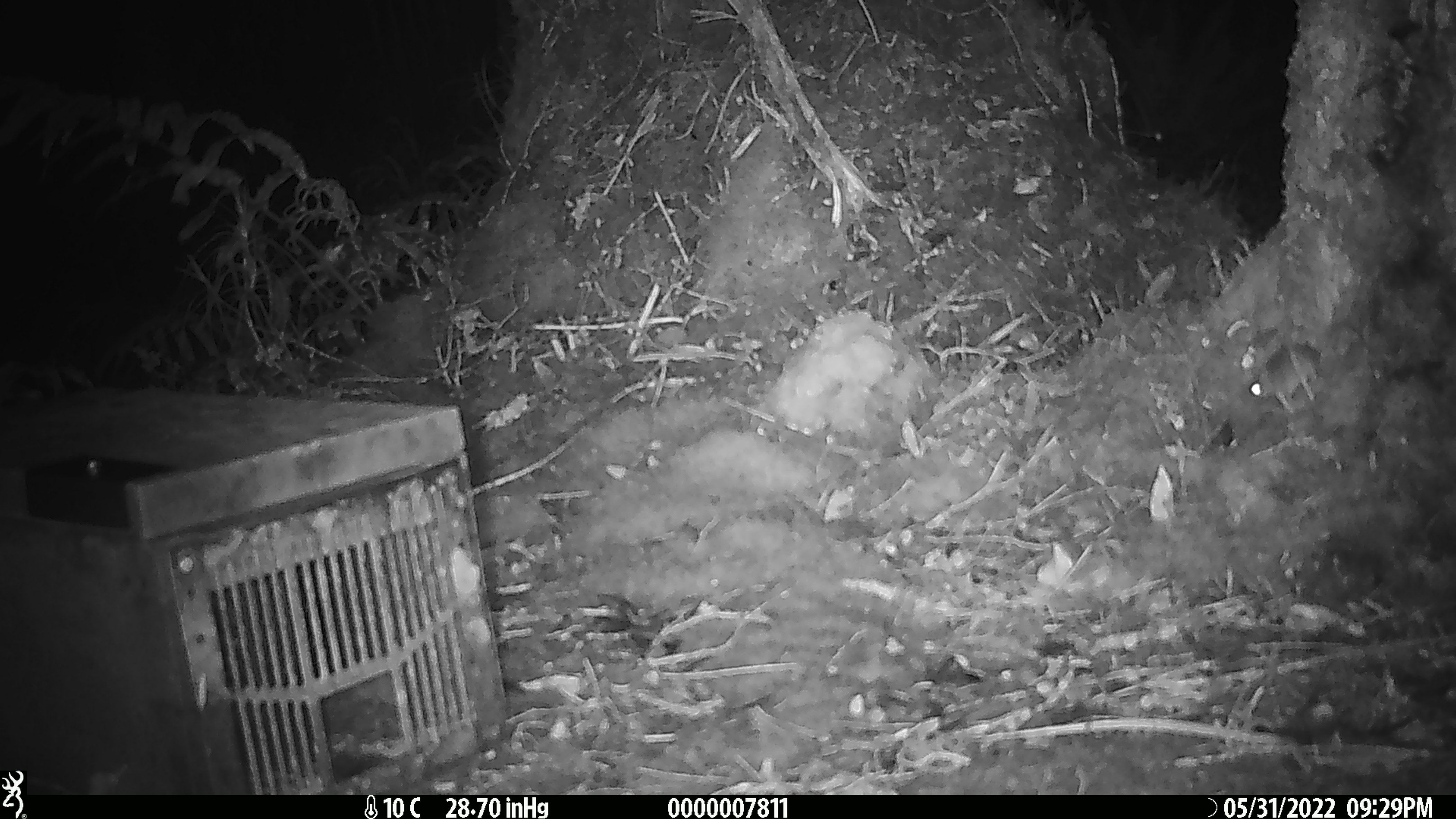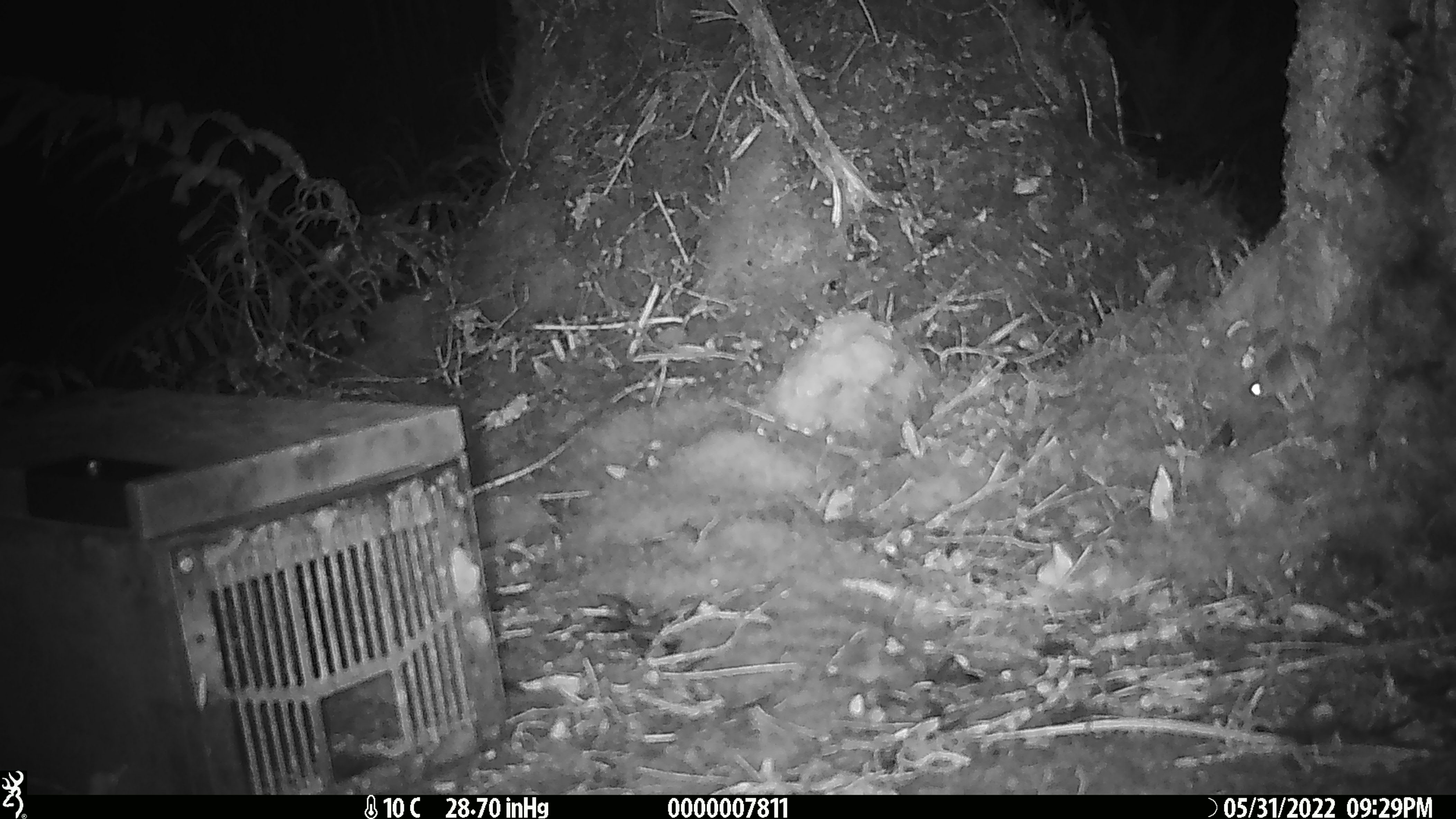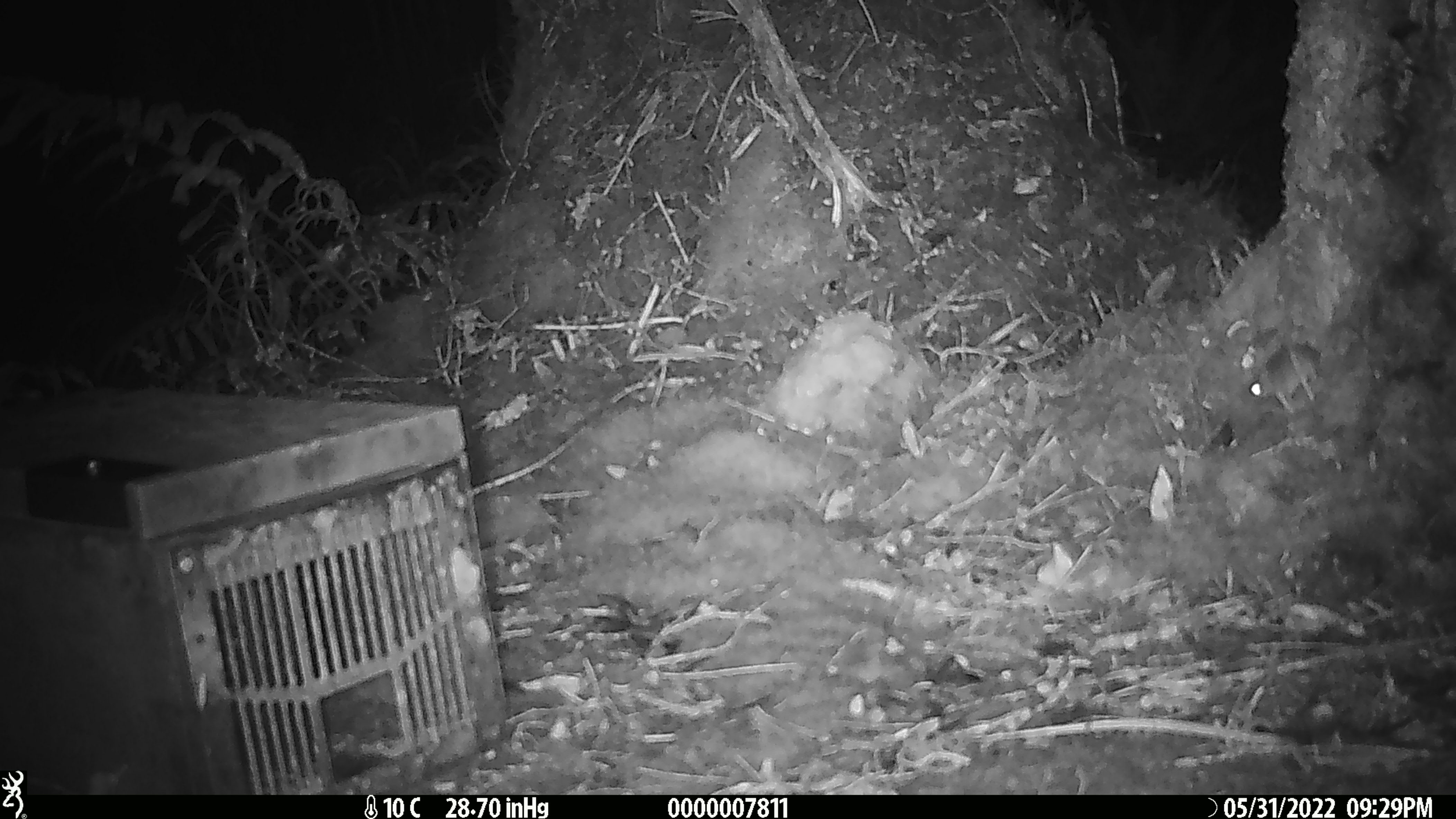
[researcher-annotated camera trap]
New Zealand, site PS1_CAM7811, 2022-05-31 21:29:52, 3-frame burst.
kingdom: Animalia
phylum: Chordata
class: Mammalia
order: Rodentia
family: Muridae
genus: Mus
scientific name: Mus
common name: mouse